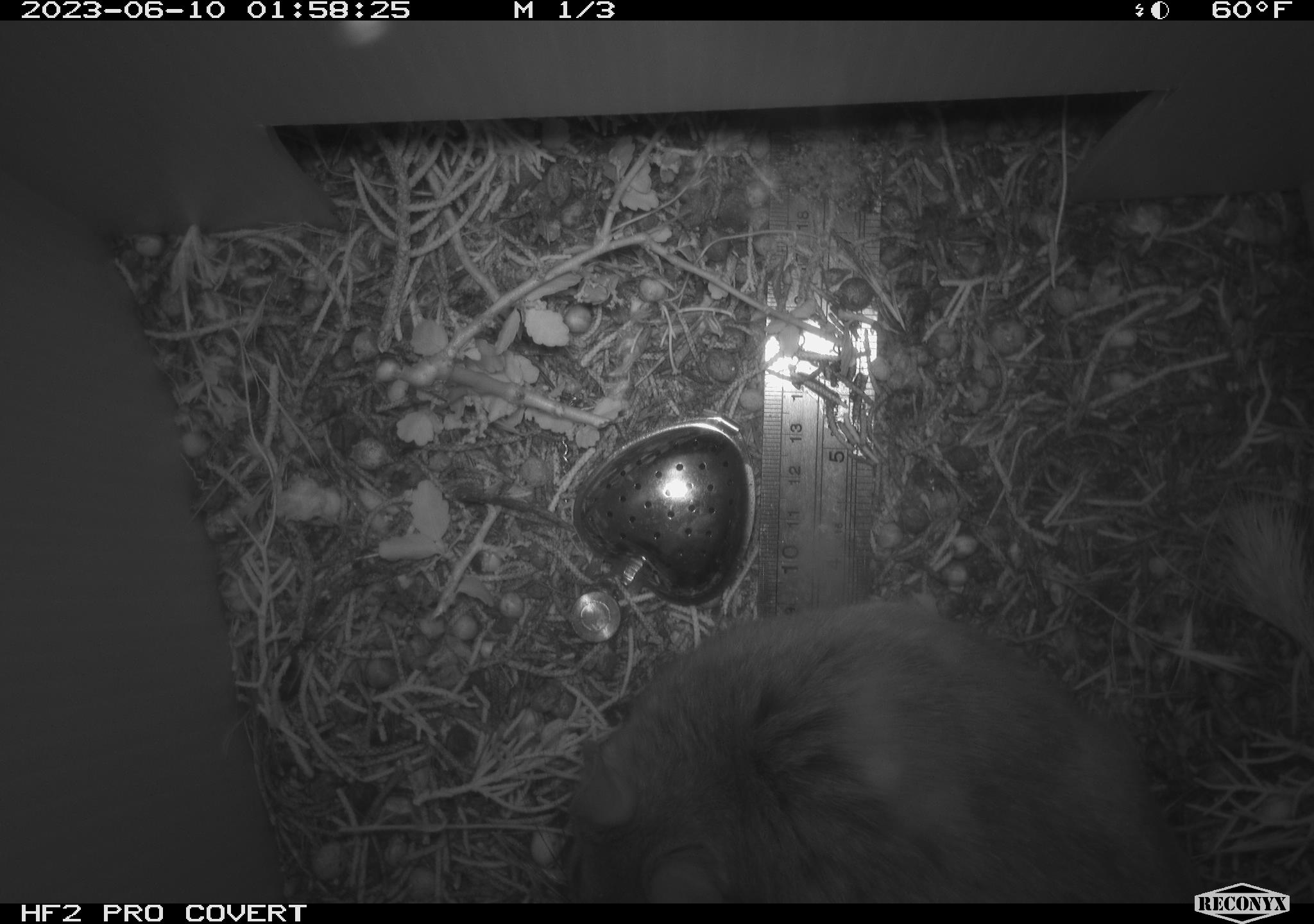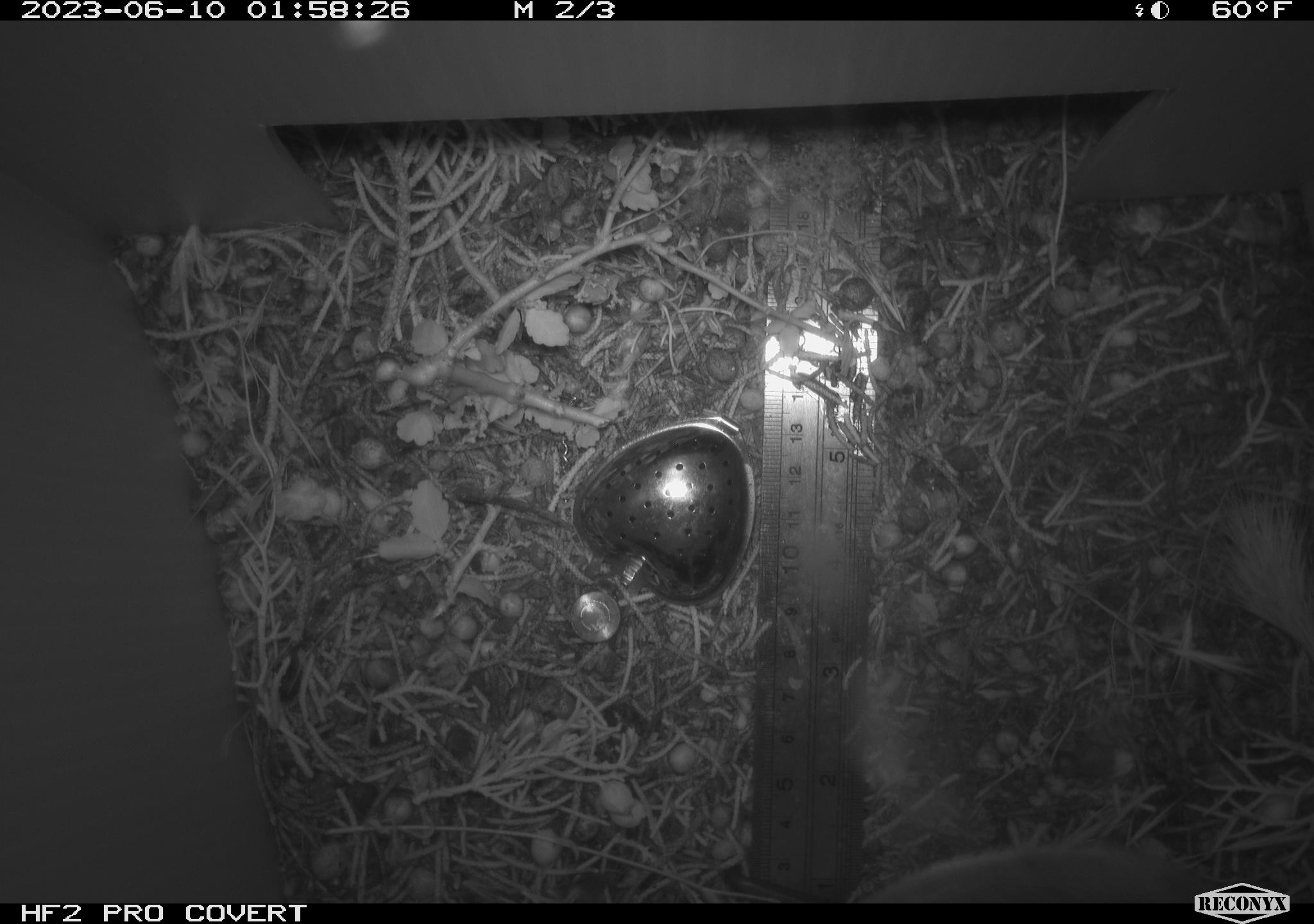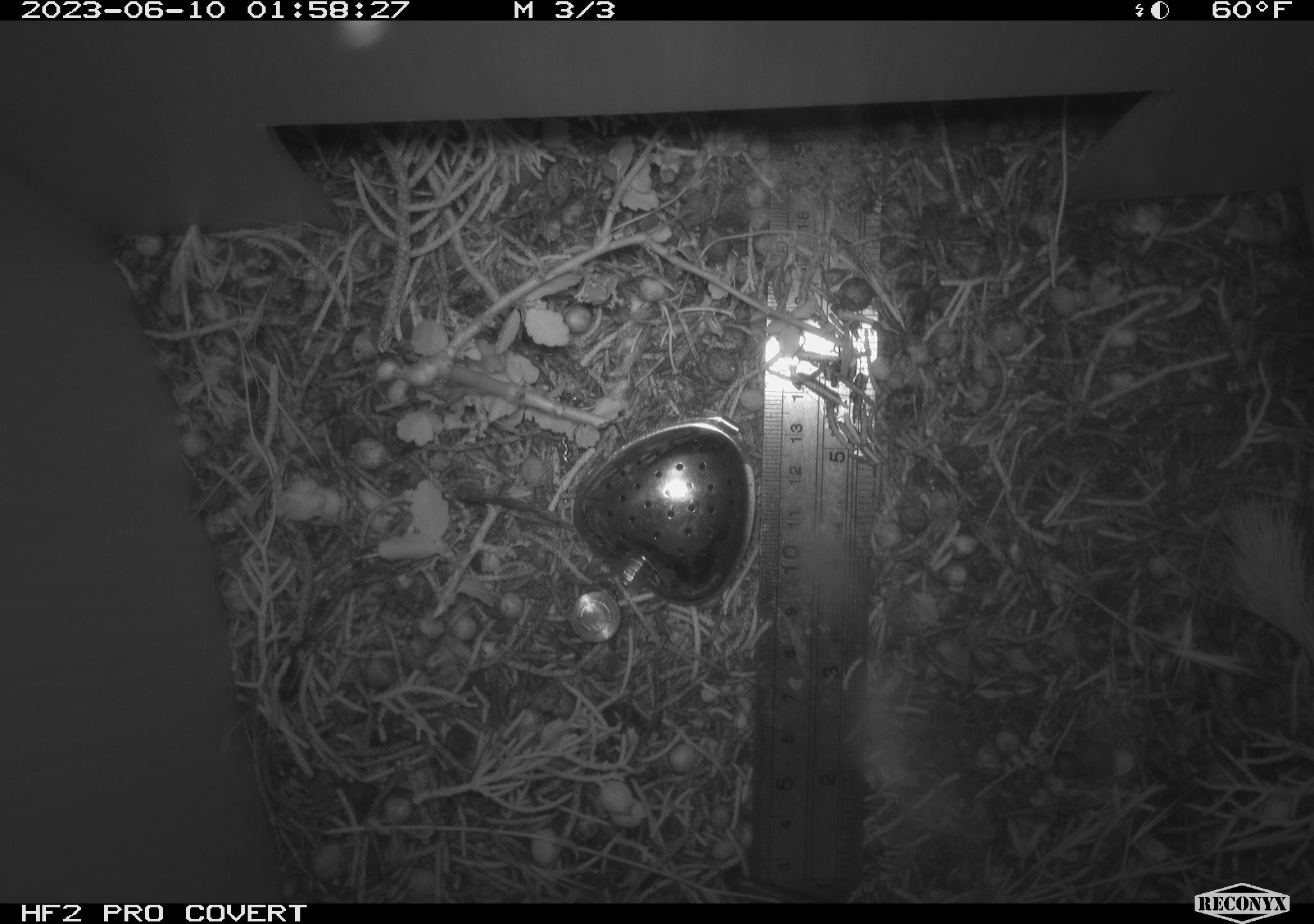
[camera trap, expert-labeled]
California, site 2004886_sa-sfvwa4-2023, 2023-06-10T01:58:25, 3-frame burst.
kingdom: Animalia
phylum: Chordata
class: Mammalia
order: Rodentia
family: Cricetidae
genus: Neotoma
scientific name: Neotoma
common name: pack rat or woodrat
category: neotoma species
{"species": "neotoma species (pack rat or woodrat) (Neotoma)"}